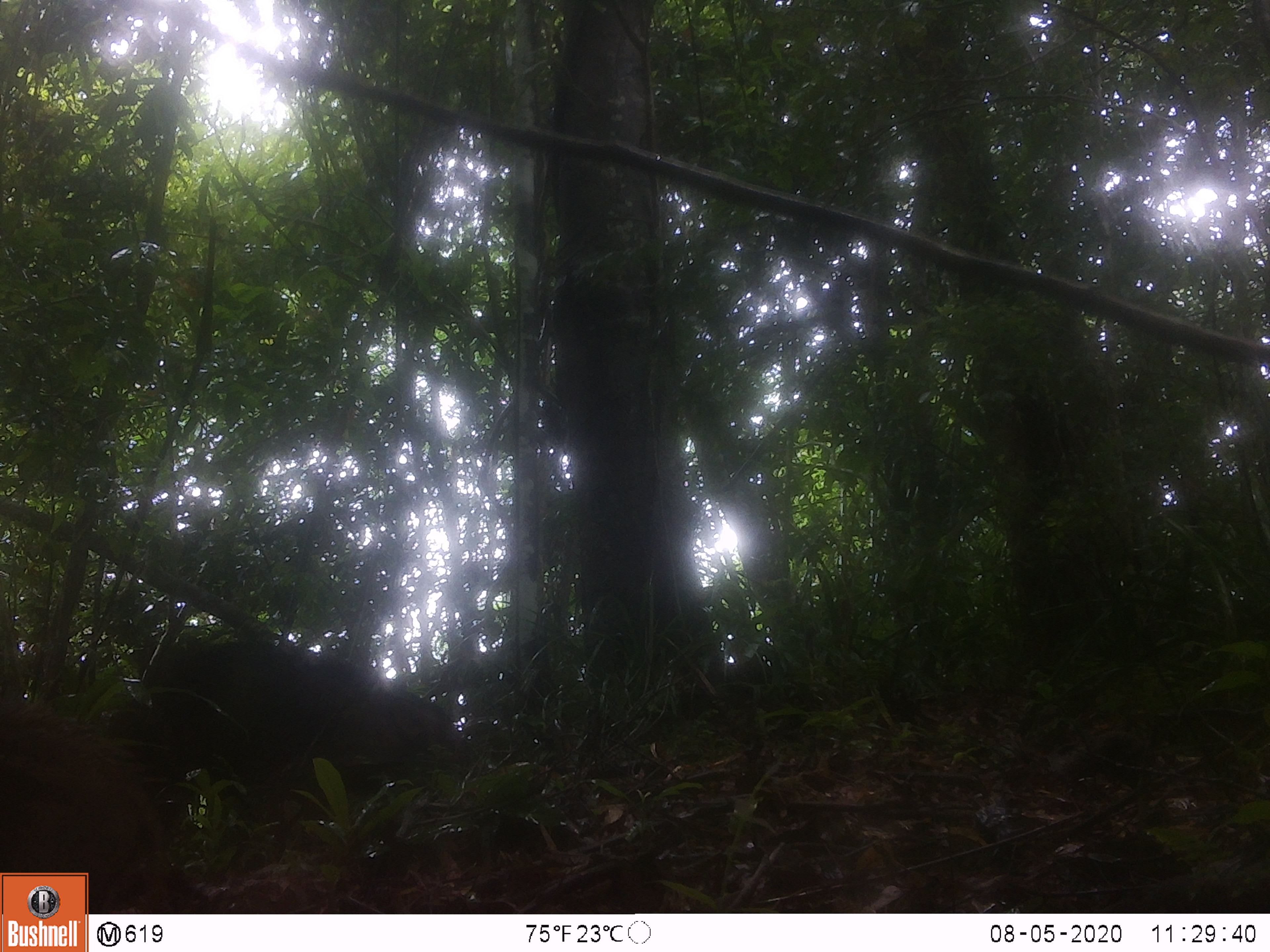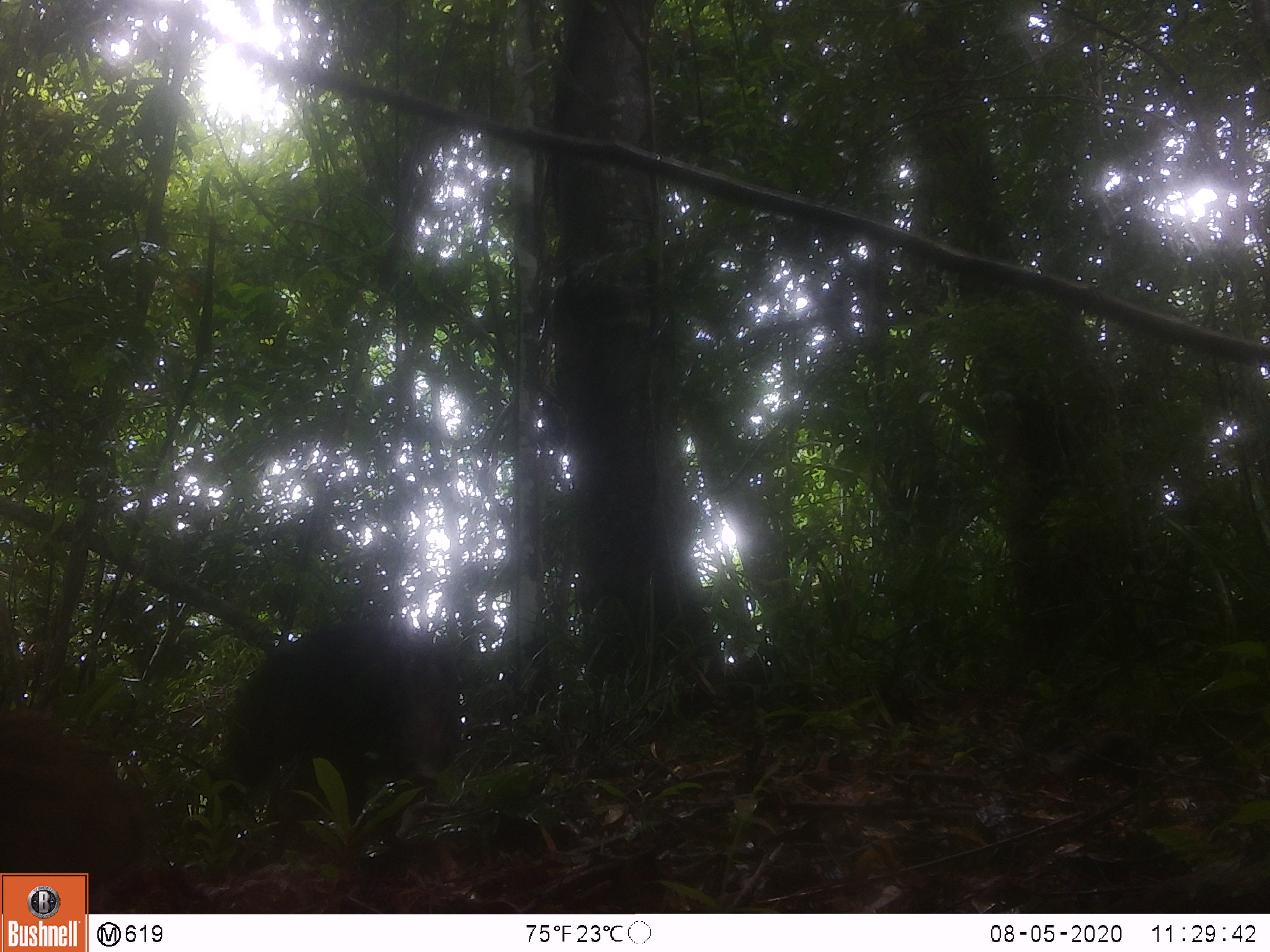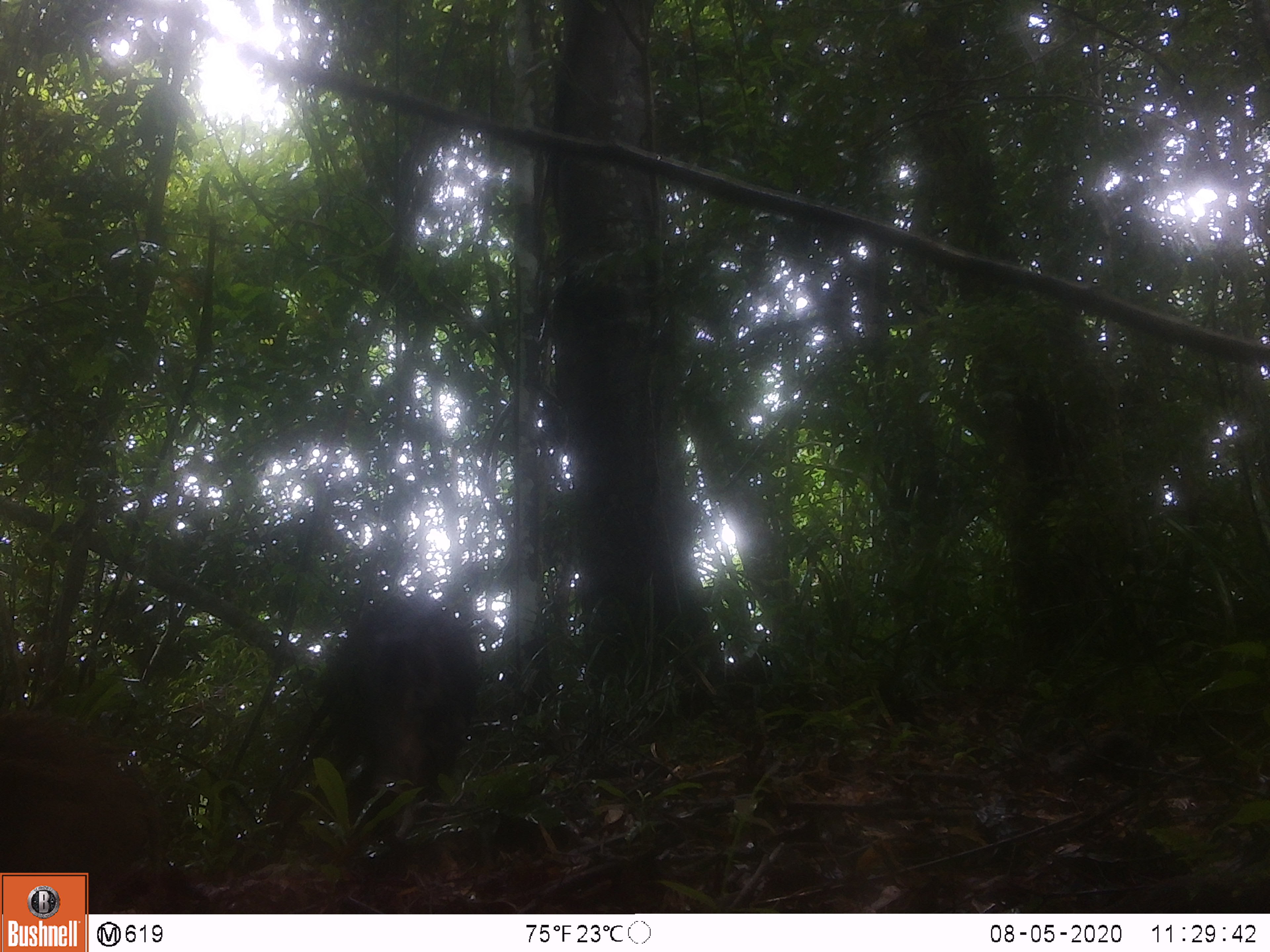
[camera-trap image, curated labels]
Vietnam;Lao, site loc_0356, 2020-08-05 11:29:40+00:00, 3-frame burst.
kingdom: Animalia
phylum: Chordata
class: Mammalia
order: Artiodactyla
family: Suidae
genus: Sus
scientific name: Sus scrofa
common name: eurasian wild pig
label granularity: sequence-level